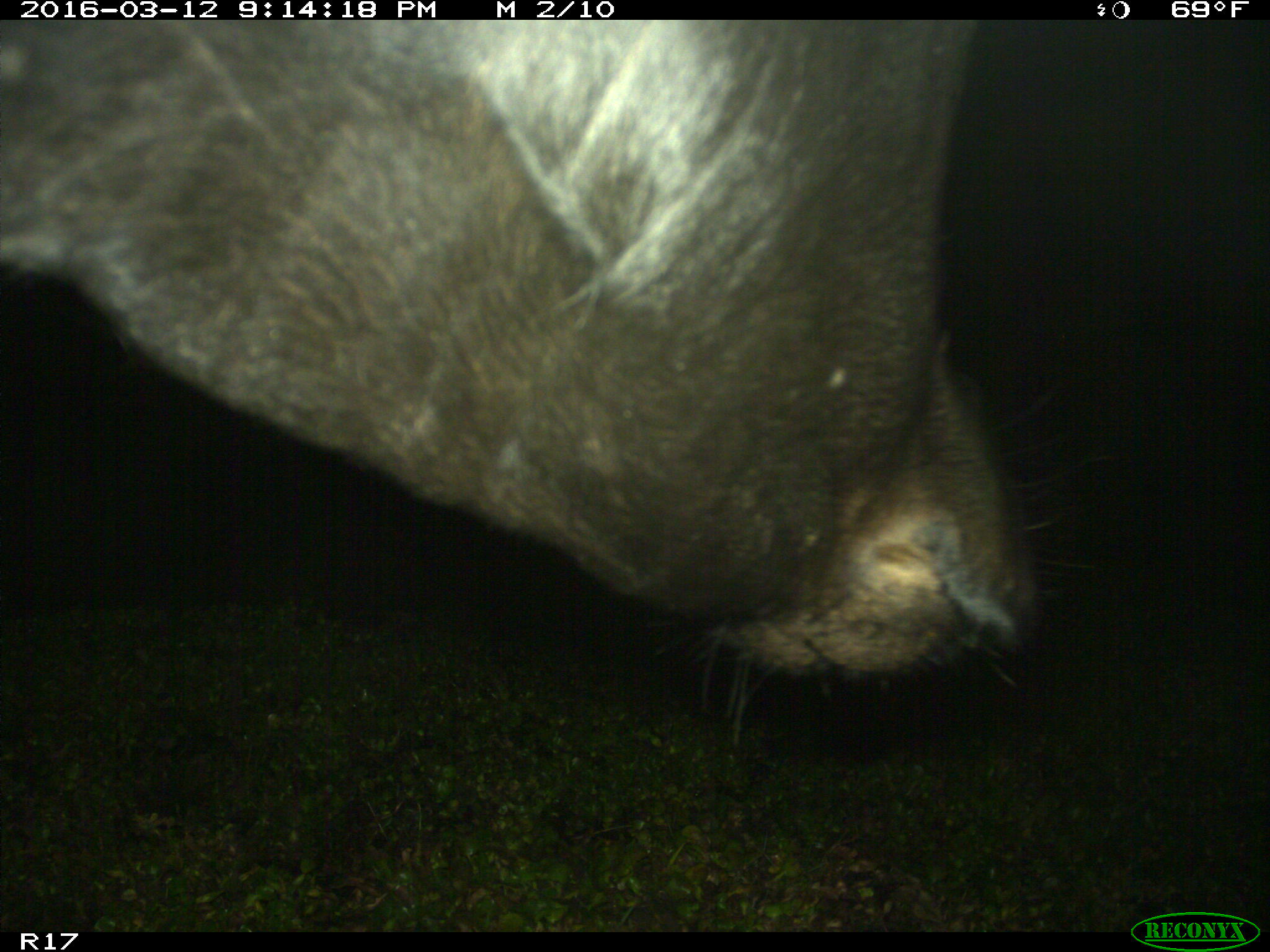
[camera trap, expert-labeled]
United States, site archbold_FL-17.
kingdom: Animalia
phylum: Chordata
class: Mammalia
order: Artiodactyla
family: Bovidae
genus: Bos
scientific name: Bos taurus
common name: domestic cow